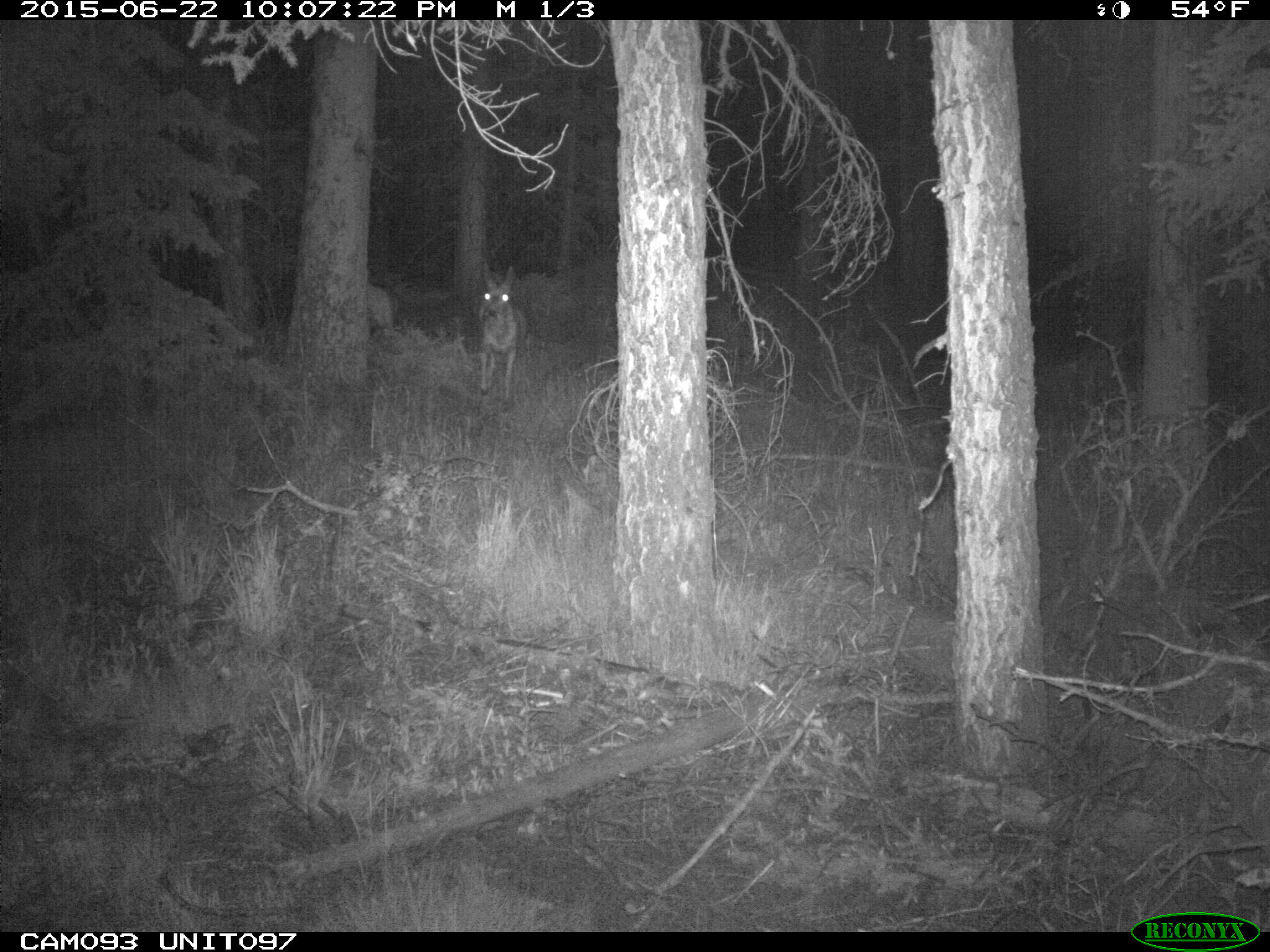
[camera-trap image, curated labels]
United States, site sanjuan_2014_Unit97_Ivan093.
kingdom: Animalia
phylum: Chordata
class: Mammalia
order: Artiodactyla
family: Cervidae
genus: Odocoileus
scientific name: Odocoileus hemionus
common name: mule deer